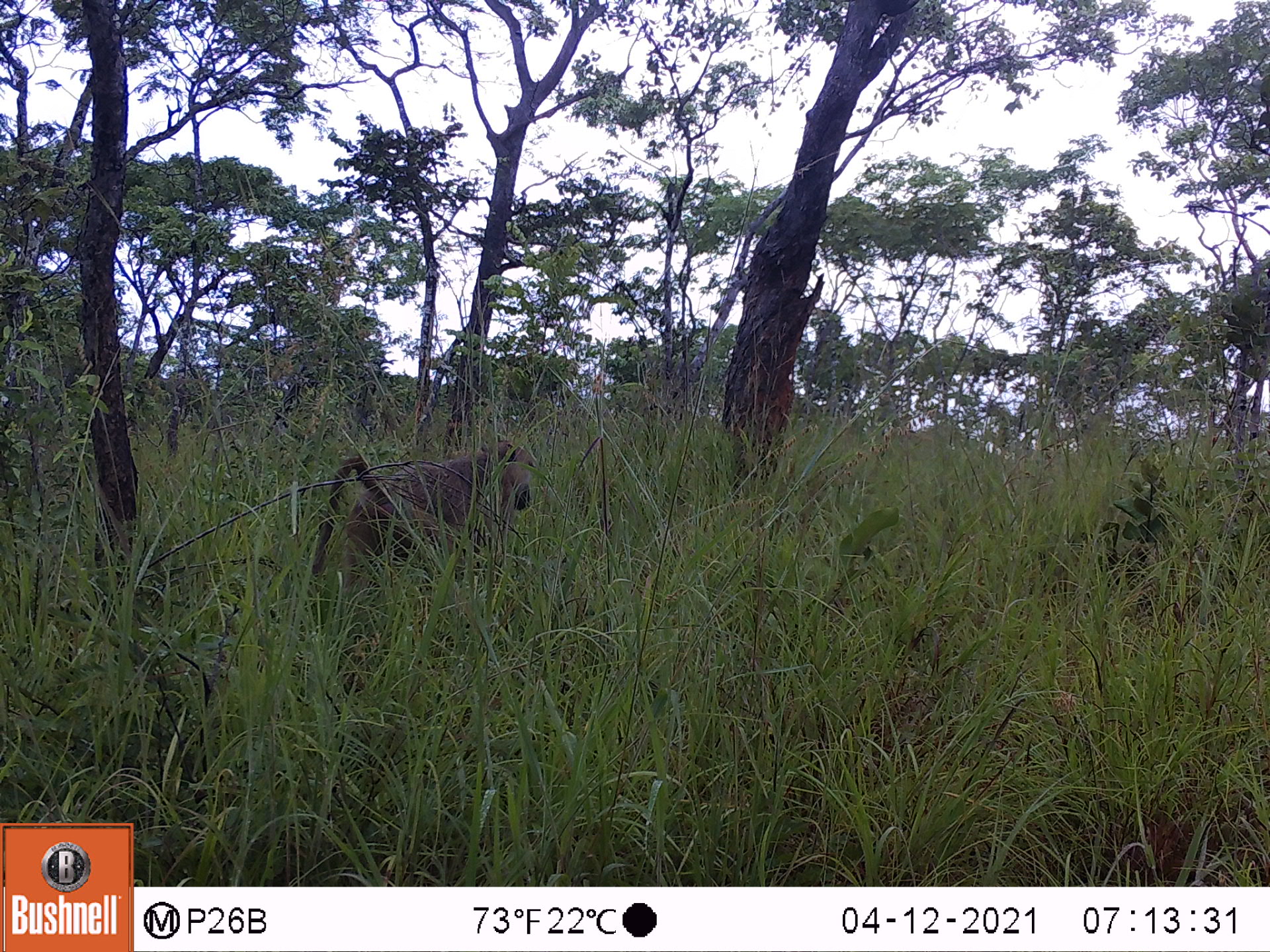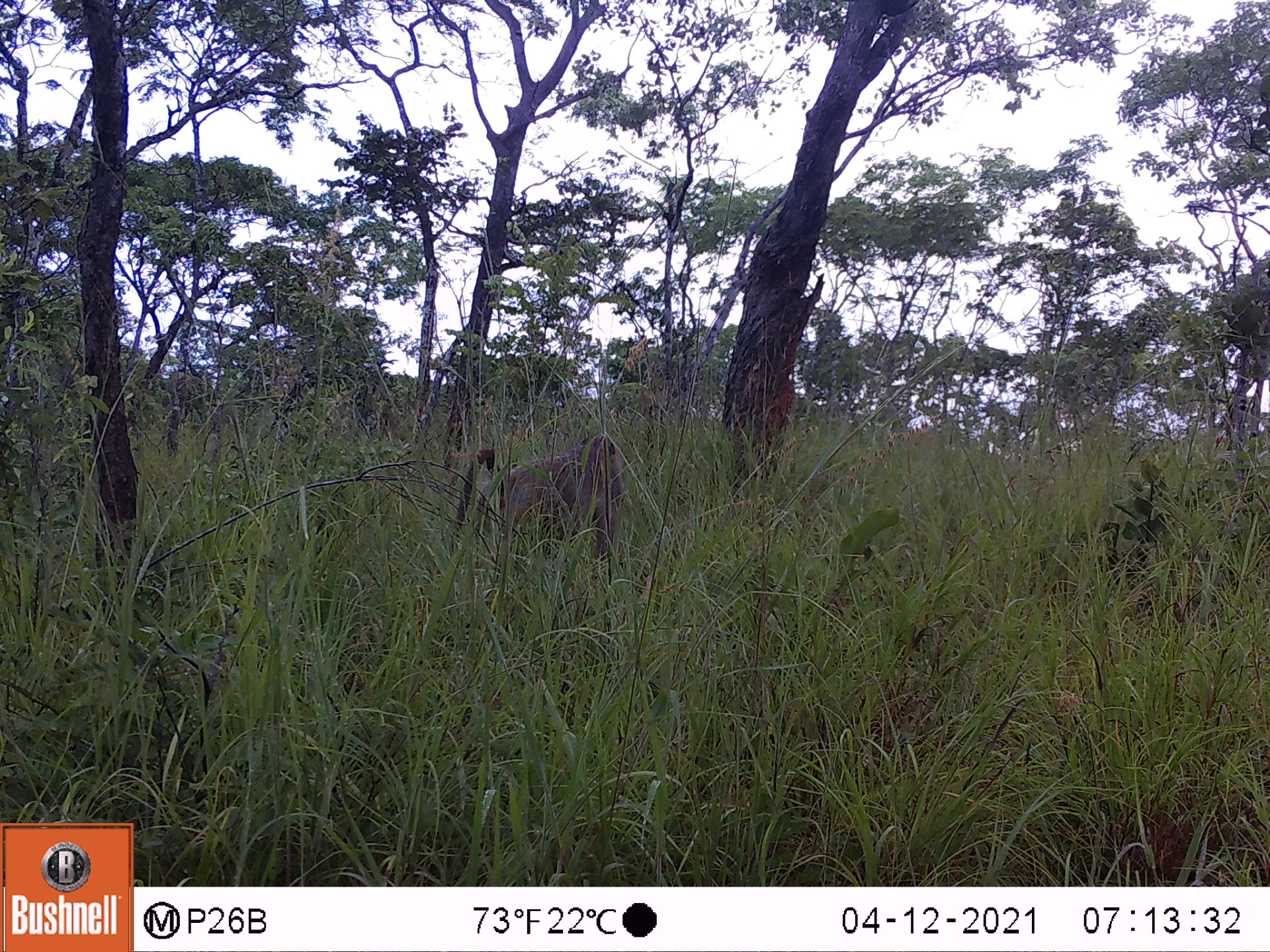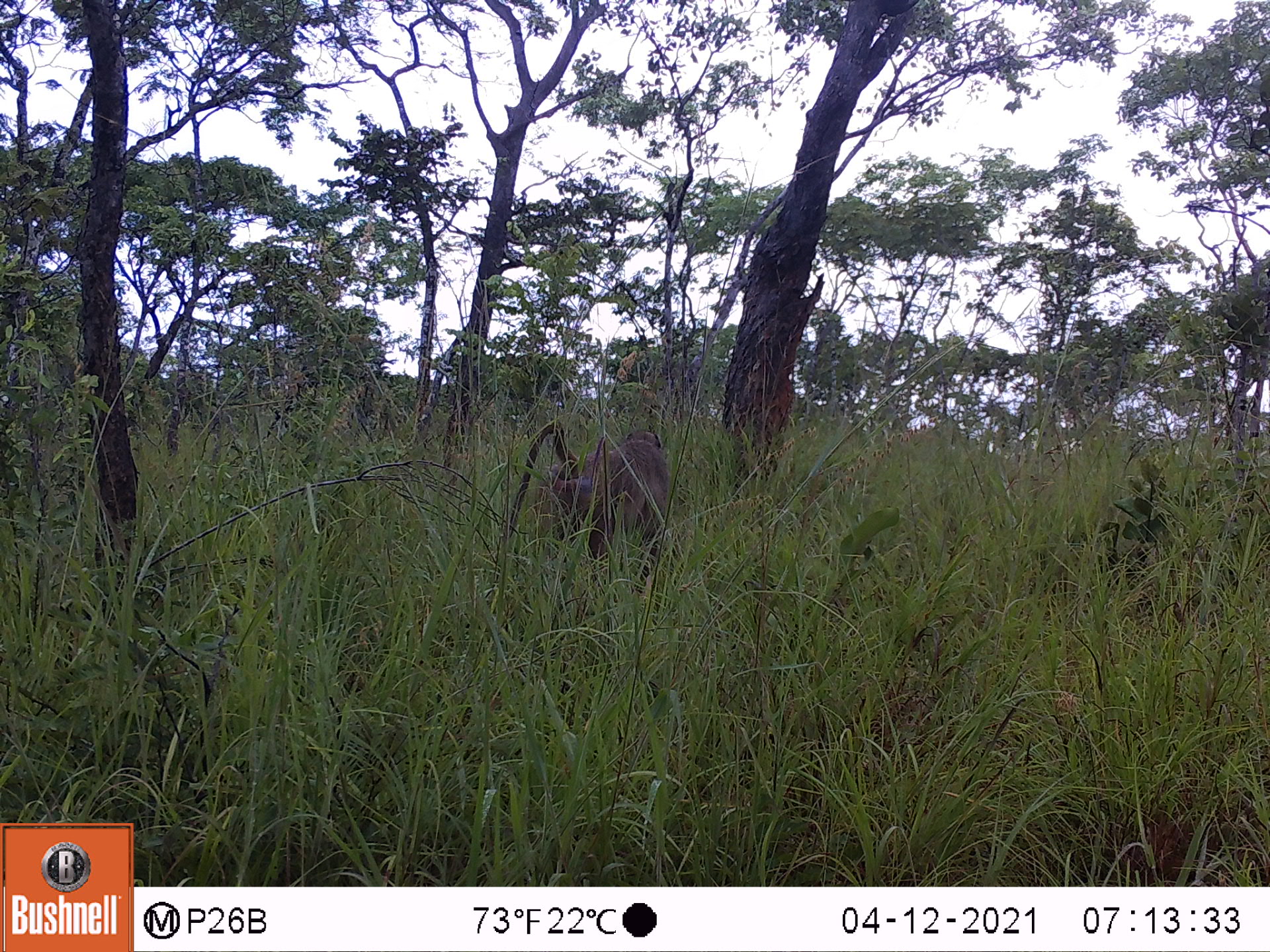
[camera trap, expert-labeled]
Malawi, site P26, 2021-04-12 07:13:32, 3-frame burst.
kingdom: Animalia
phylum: Chordata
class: Mammalia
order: Primates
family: Cercopithecidae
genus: Papio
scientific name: Papio cynocephalus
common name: yellow baboon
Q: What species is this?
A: Yellow baboon (Papio cynocephalus).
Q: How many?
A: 1.